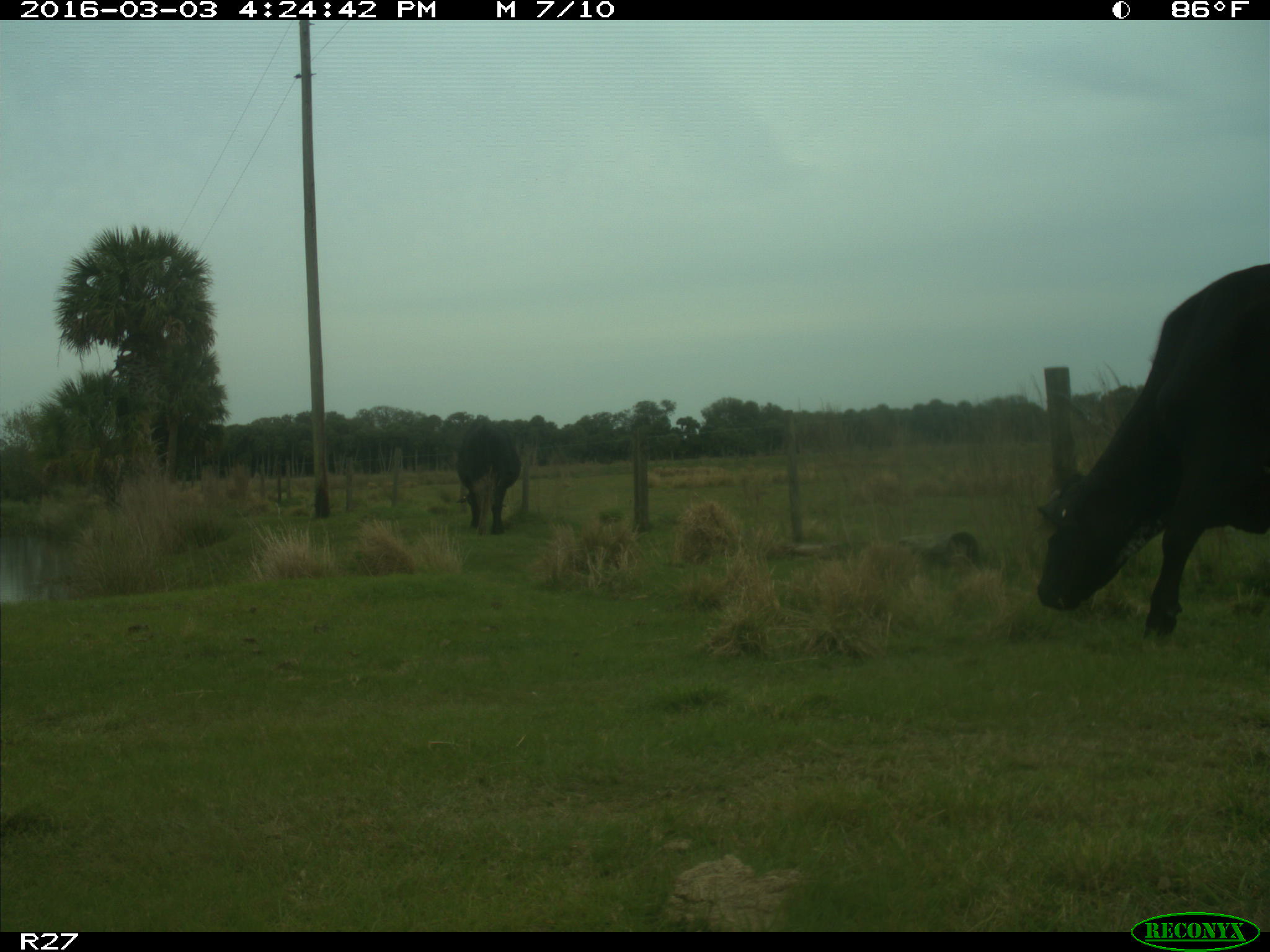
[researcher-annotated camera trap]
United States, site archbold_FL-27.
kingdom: Animalia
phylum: Chordata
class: Mammalia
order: Artiodactyla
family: Bovidae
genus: Bos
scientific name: Bos taurus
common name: domestic cow